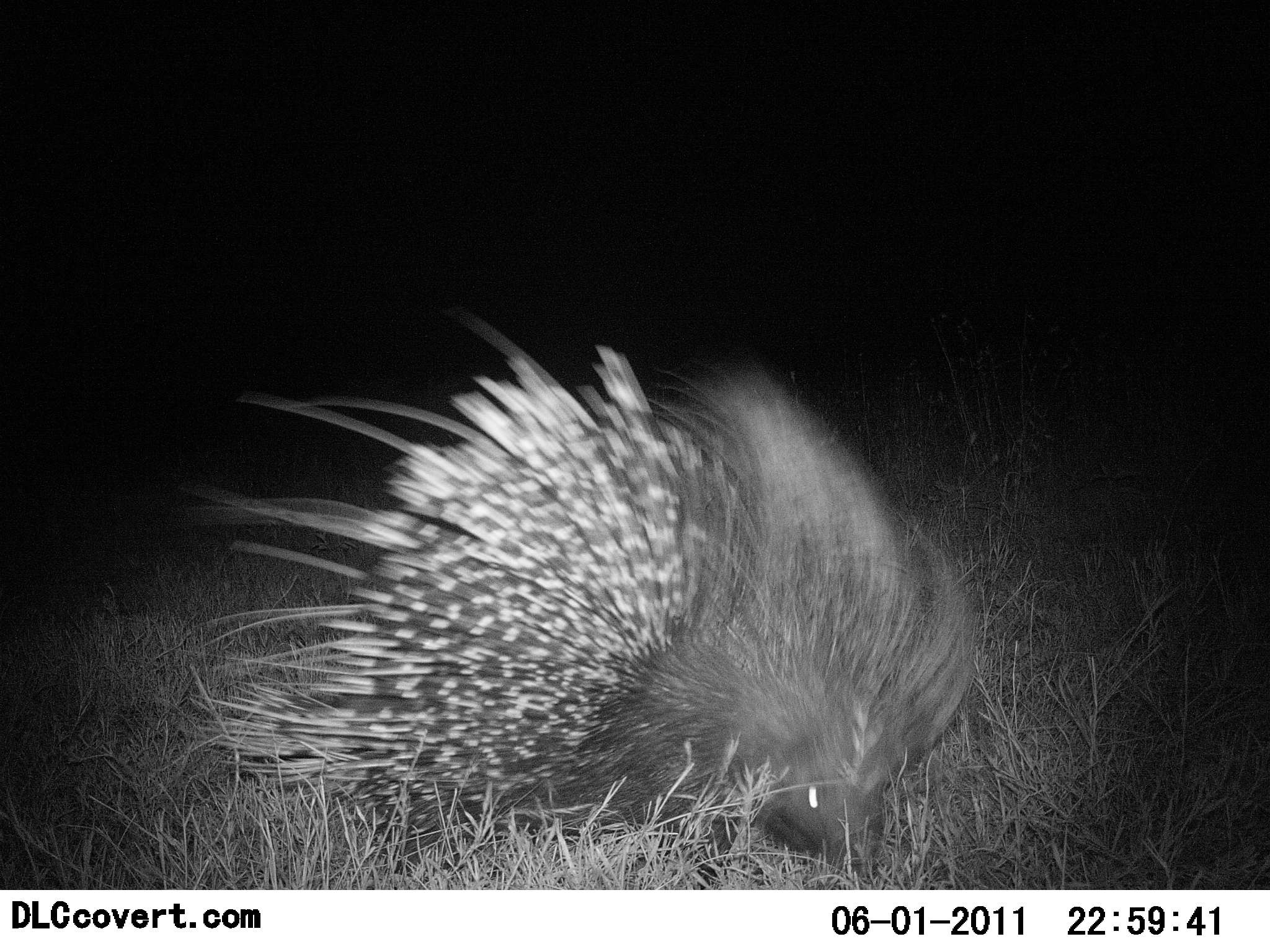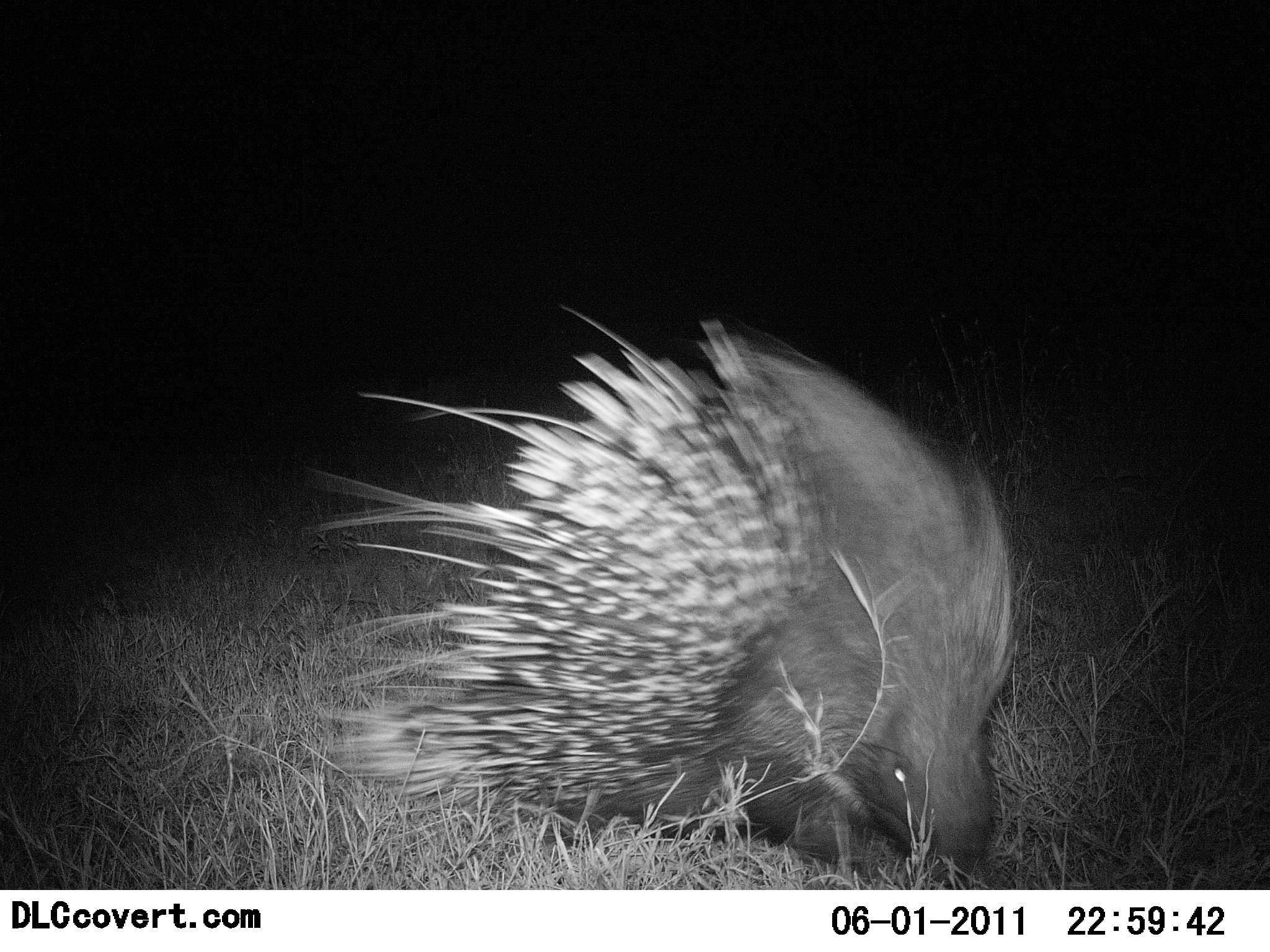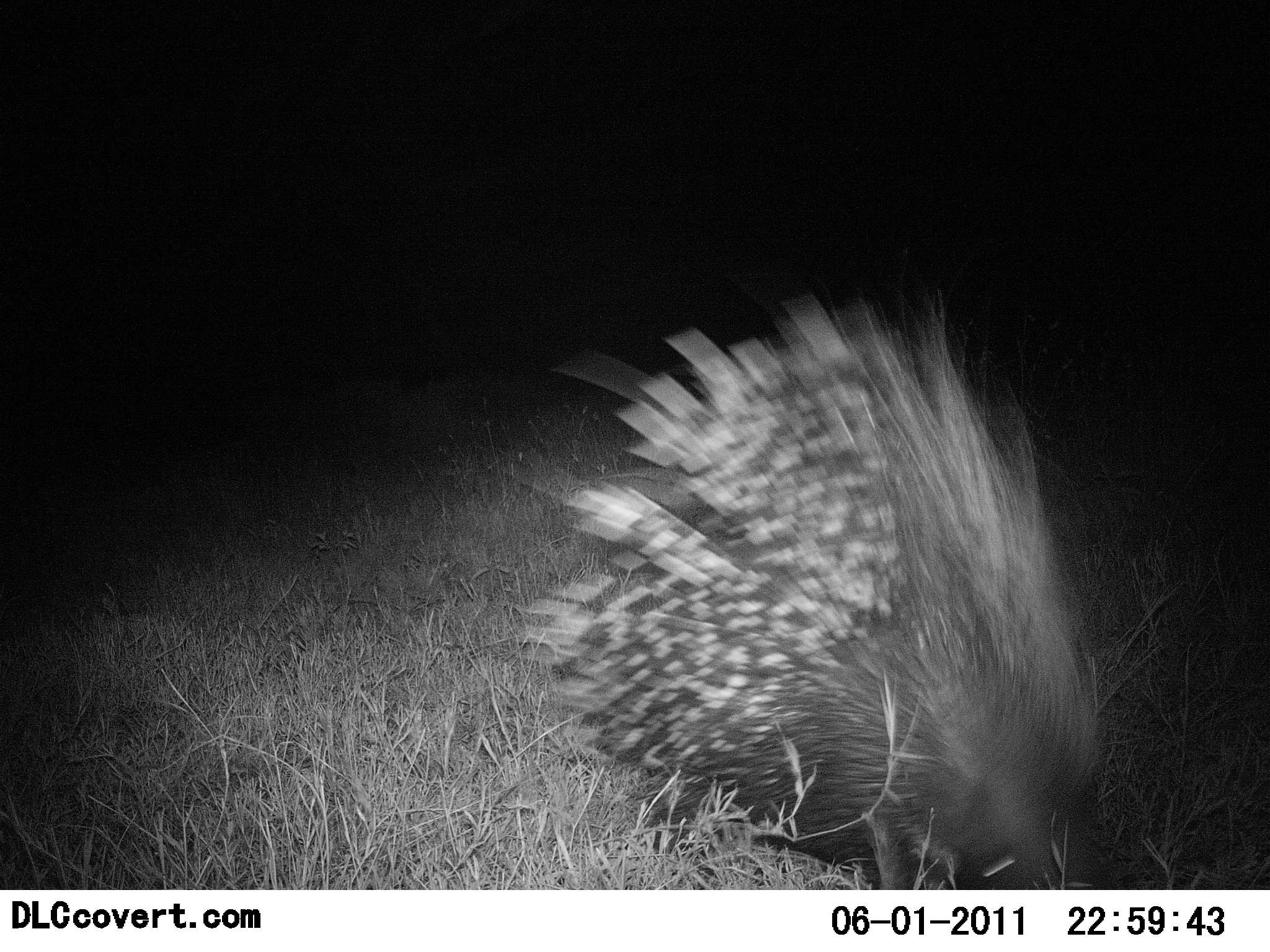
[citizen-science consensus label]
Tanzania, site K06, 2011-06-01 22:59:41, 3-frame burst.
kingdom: Animalia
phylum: Chordata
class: Mammalia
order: Rodentia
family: Hystricidae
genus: Hystrix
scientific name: Hystrix cristata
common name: crested porcupine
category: porcupine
Porcupine (crested porcupine) (Hystrix cristata), count 1. Behavior (volunteer vote fractions): standing 8%, resting 8%, moving 92%, interacting 0%. Young present (vote fraction): 0%. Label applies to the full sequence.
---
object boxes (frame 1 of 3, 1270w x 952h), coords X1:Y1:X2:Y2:
animal: 176:298:985:872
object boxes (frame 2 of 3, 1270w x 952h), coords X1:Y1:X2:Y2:
animal: 295:300:1018:883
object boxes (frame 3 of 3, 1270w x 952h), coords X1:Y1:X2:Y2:
animal: 514:289:1119:890